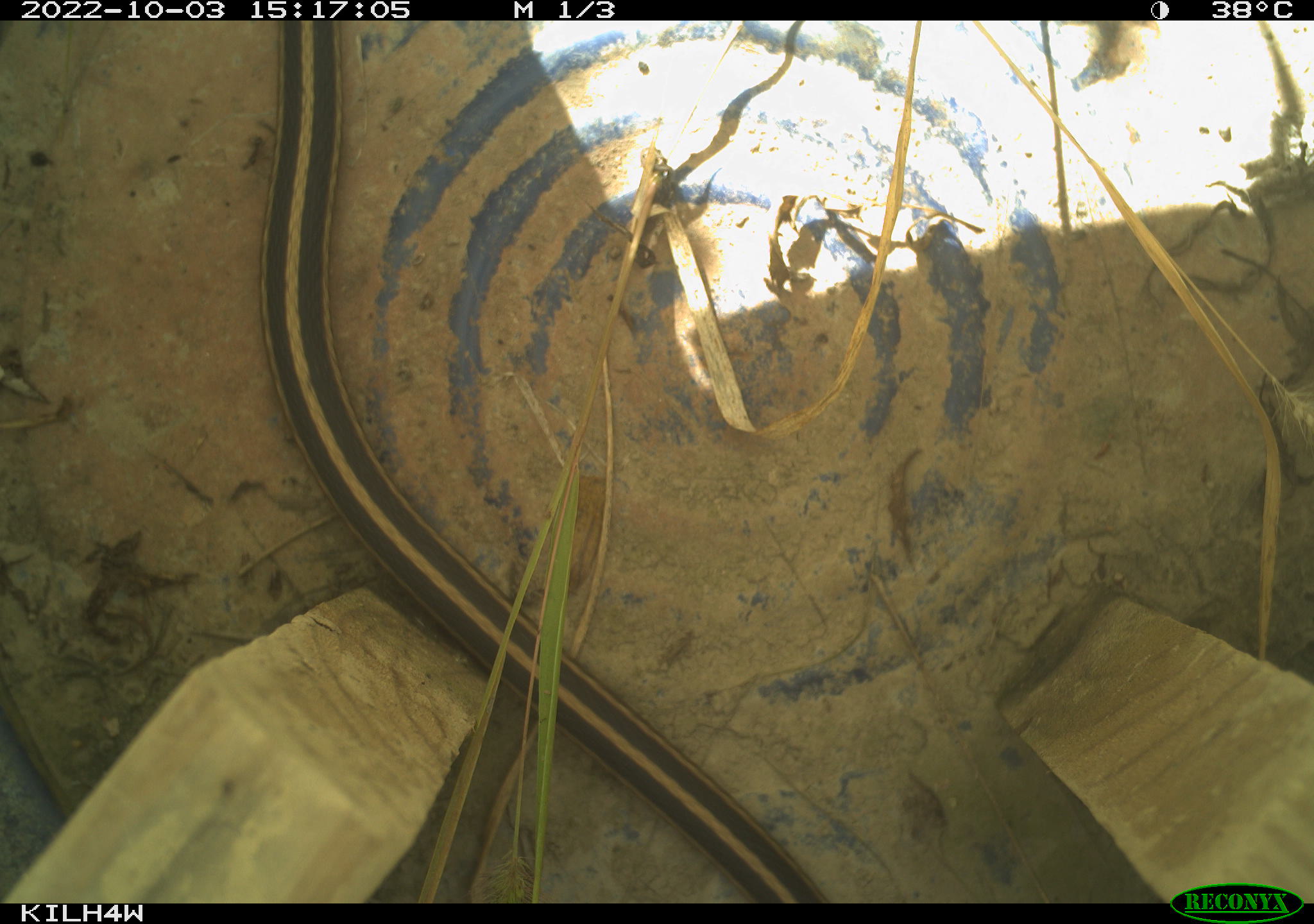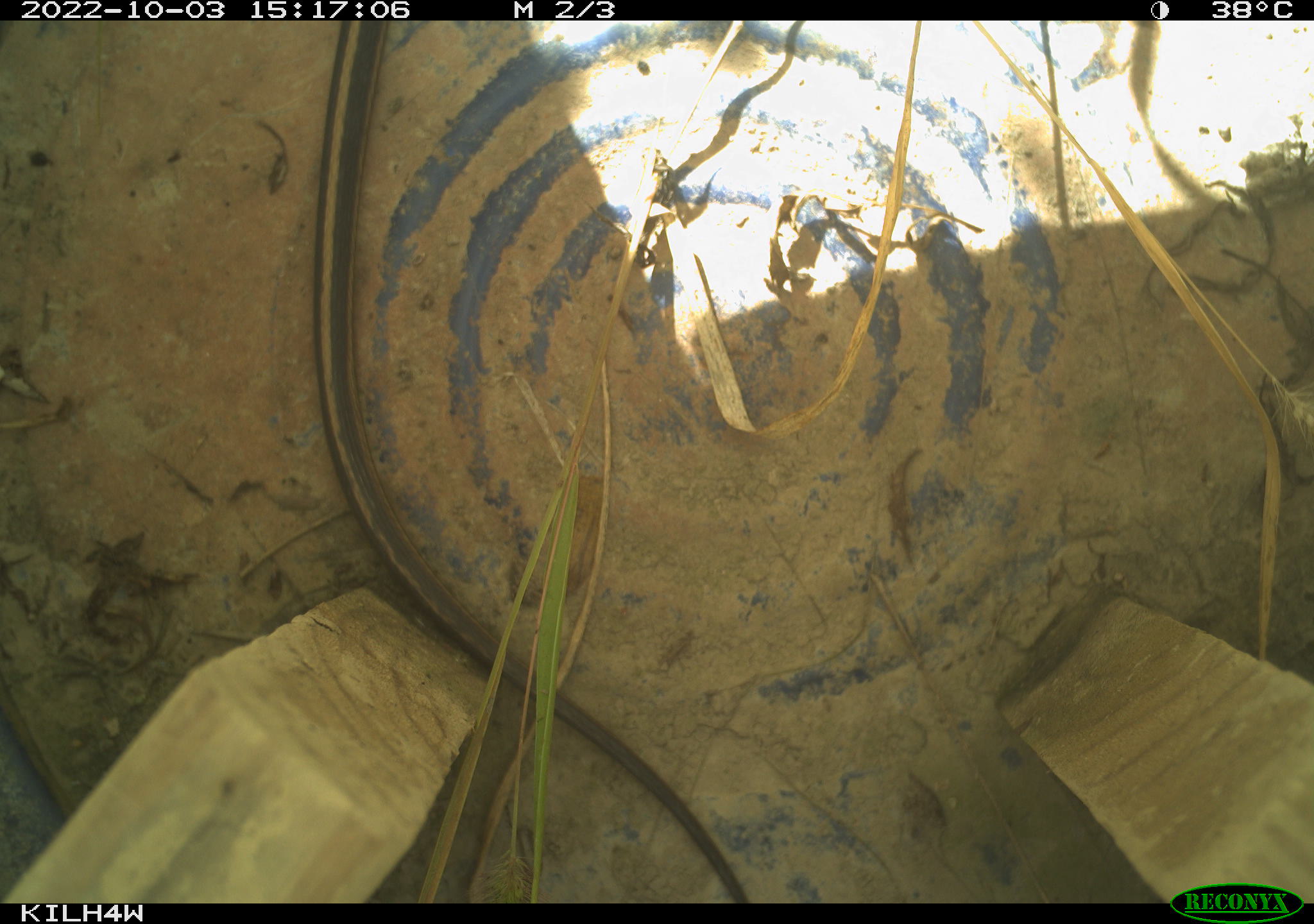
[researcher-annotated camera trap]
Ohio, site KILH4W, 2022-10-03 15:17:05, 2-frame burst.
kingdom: Animalia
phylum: Chordata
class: Reptilia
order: Squamata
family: Colubridae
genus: Thamnophis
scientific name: Thamnophis sirtalis sirtalis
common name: eastern gartersnake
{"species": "eastern gartersnake (Thamnophis sirtalis sirtalis)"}